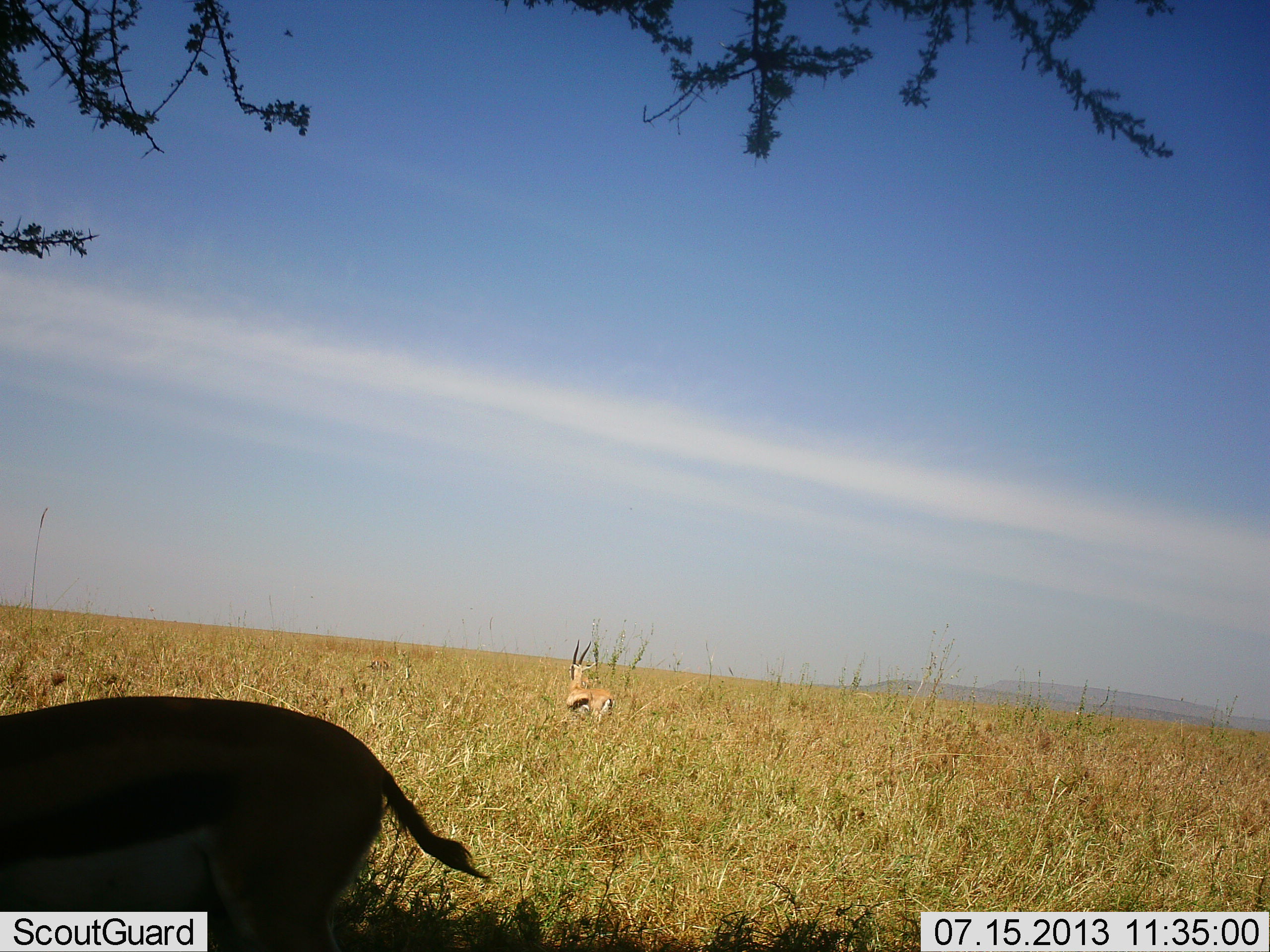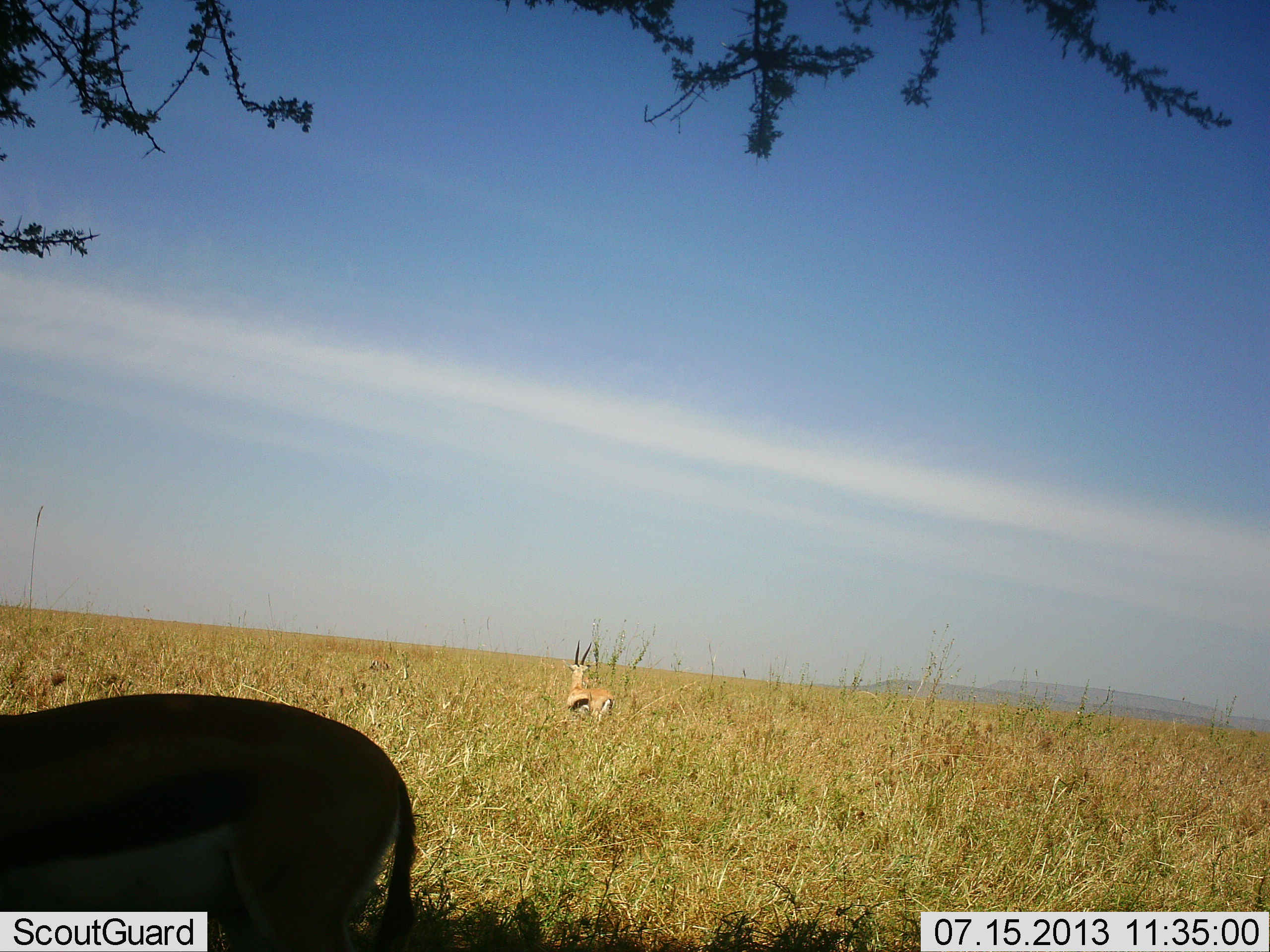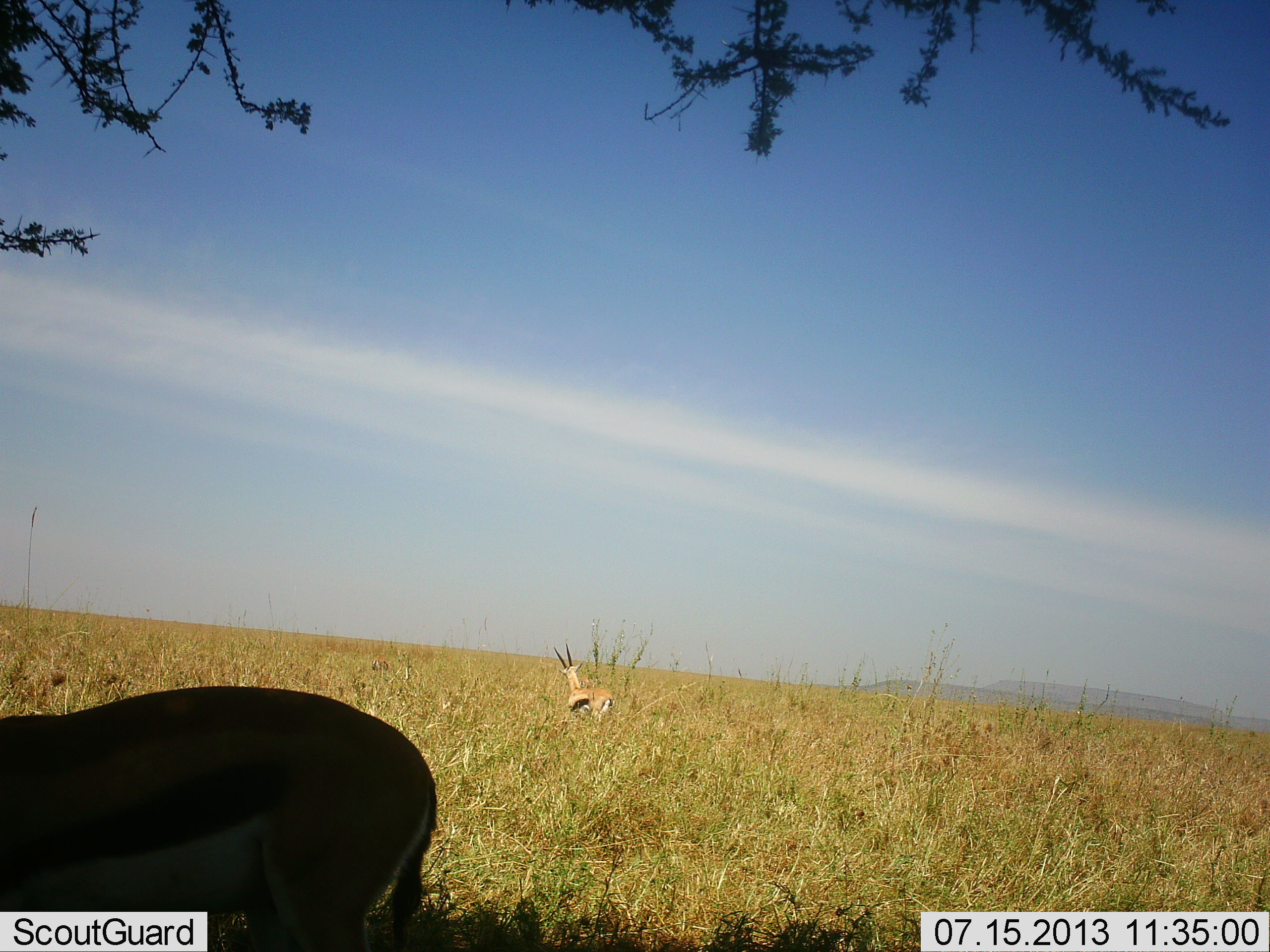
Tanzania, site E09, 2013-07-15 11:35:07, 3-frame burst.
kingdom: Animalia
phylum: Chordata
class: Mammalia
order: Artiodactyla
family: Bovidae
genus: Eudorcas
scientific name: Eudorcas thomsonii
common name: thomson's gazelle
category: gazellethomsons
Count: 2.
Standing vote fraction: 94%.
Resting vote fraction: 17%.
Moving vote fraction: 0%.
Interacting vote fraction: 0%.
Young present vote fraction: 0%.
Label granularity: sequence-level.